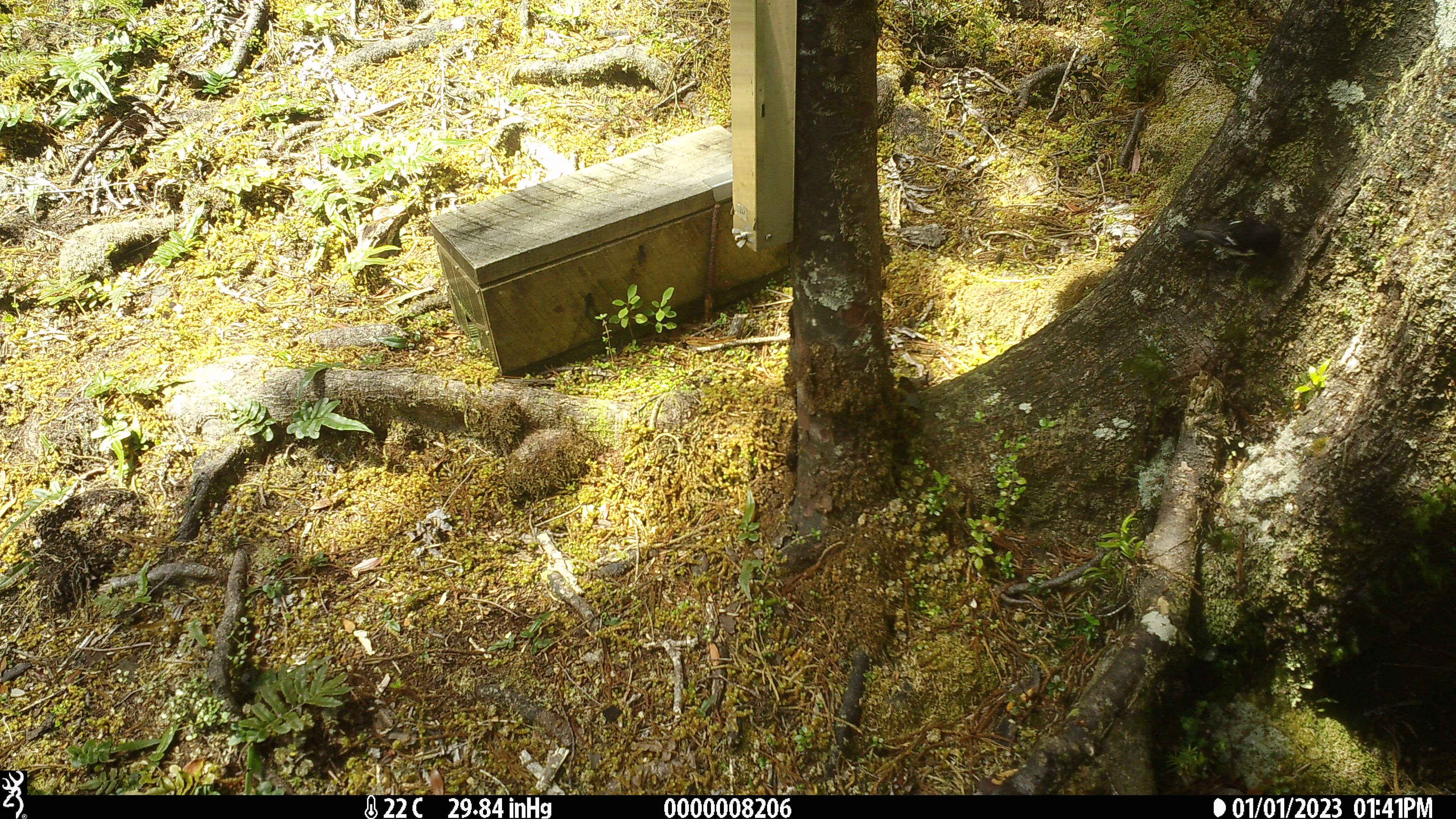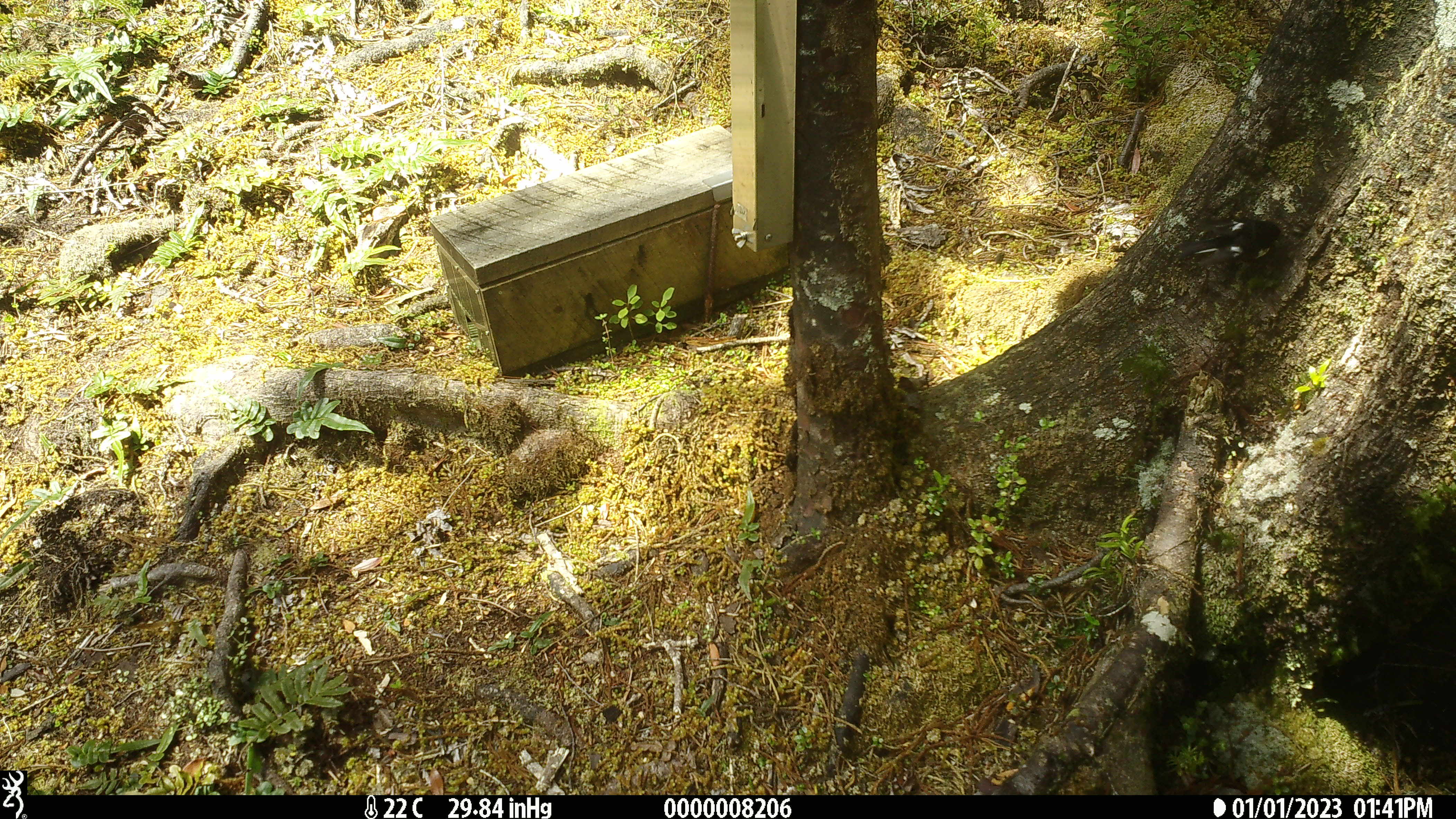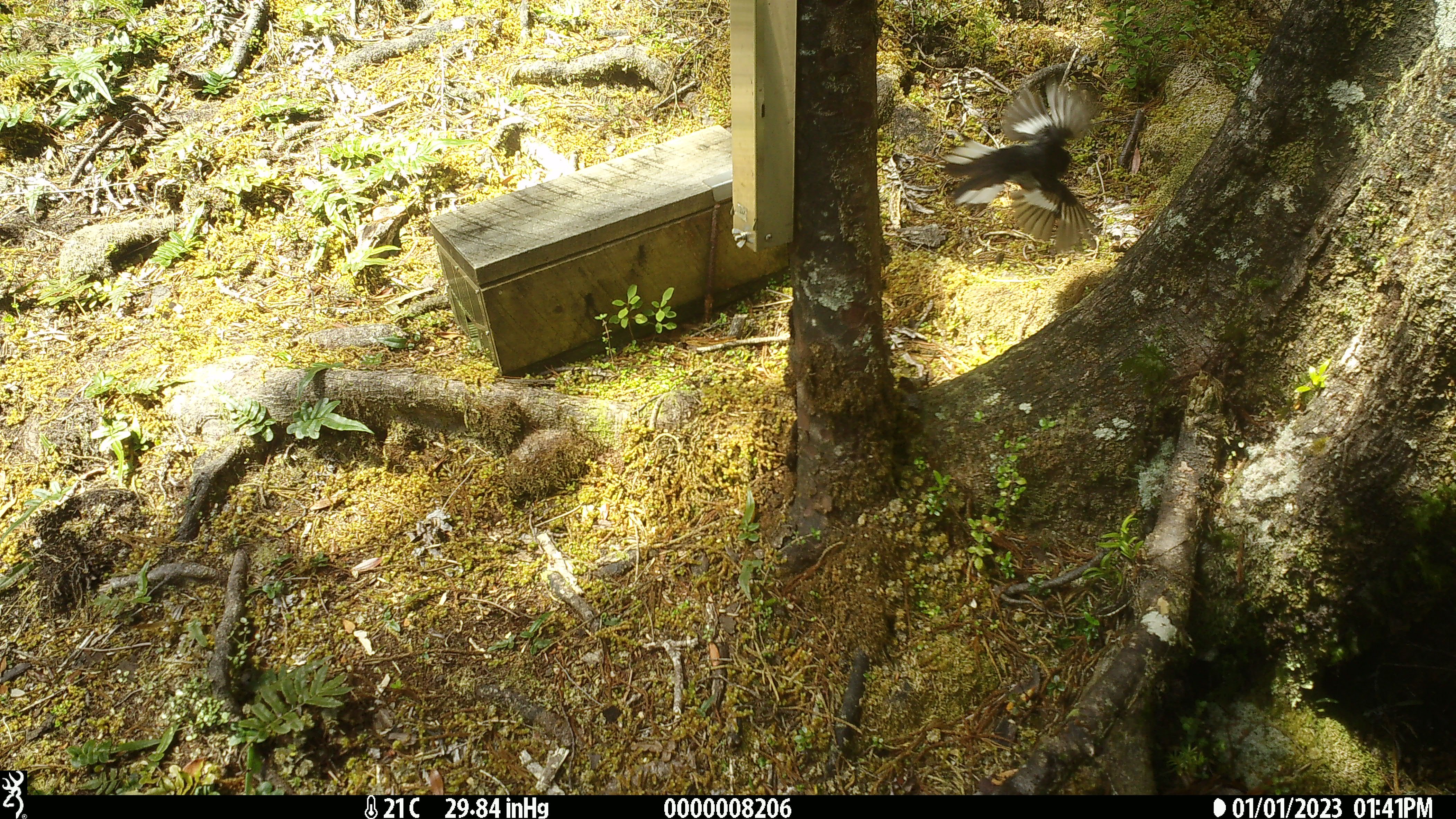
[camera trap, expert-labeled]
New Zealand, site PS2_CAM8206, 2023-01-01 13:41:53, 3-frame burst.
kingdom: Animalia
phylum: Chordata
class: Aves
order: Passeriformes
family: Petroicidae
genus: Petroica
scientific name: Petroica macrocephala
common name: tomtit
Tomtit (Petroica macrocephala).